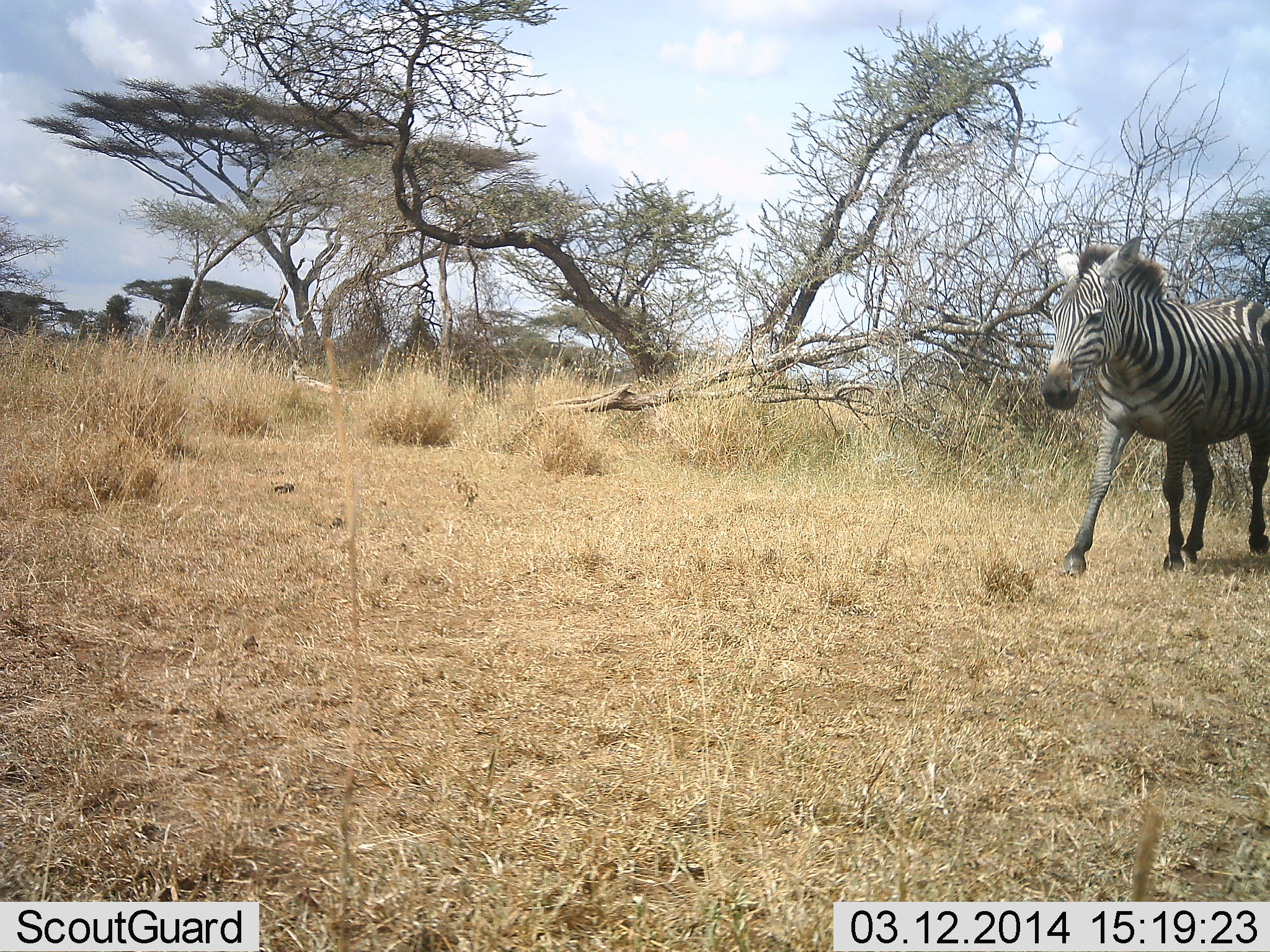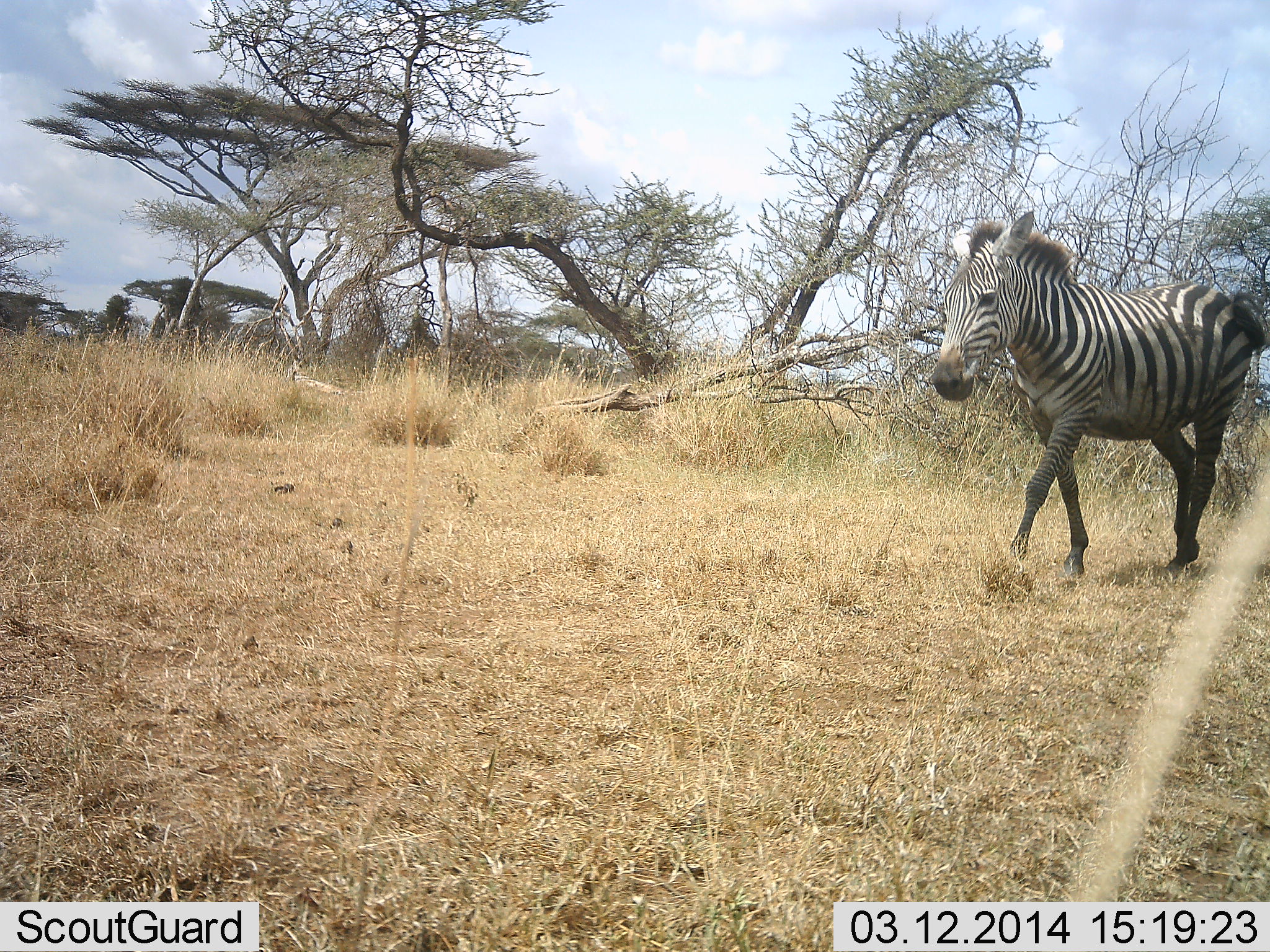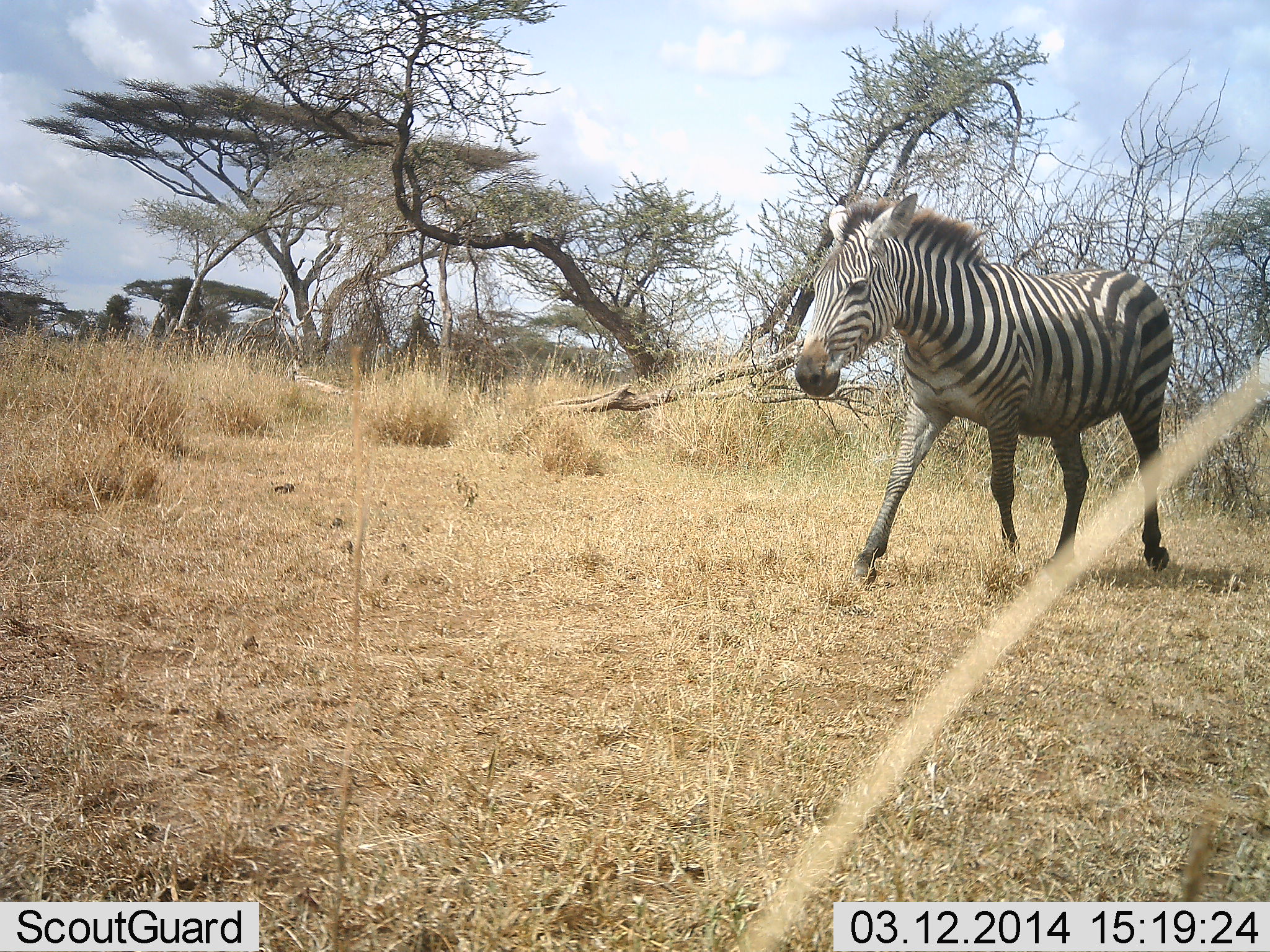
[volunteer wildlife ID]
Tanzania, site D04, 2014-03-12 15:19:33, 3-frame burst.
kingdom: Animalia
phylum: Chordata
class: Mammalia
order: Perissodactyla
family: Equidae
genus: Equus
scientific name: Equus quagga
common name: plains zebra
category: zebra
Zebra (plains zebra) (Equus quagga), count 1. Behavior (volunteer vote fractions): standing 1%, resting 0%, moving 99%, interacting 1%. Young present (vote fraction): 0%. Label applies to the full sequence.